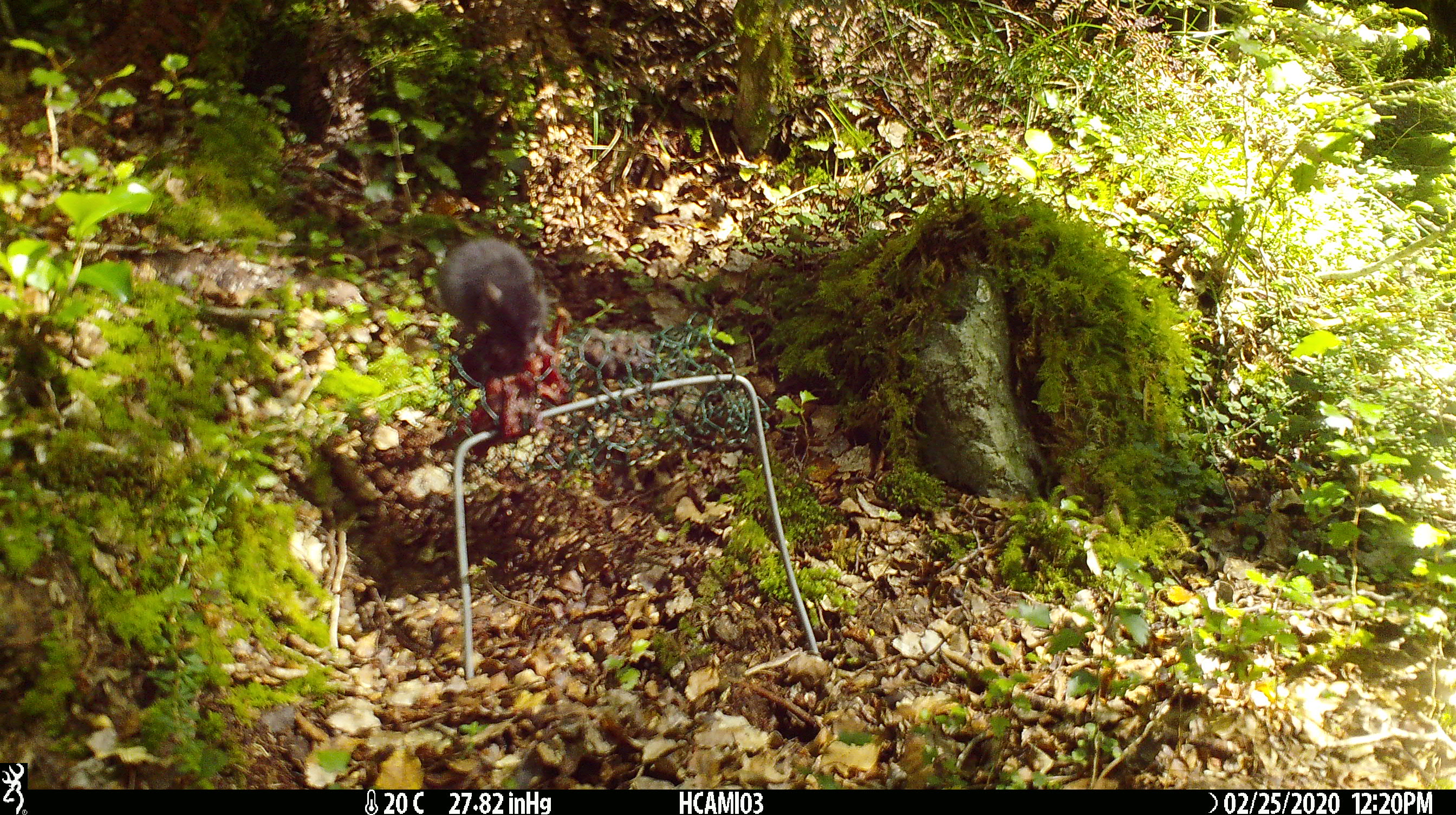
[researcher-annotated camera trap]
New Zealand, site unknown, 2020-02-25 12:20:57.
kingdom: Animalia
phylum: Chordata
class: Mammalia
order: Rodentia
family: Muridae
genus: Mus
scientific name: Mus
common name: mouse